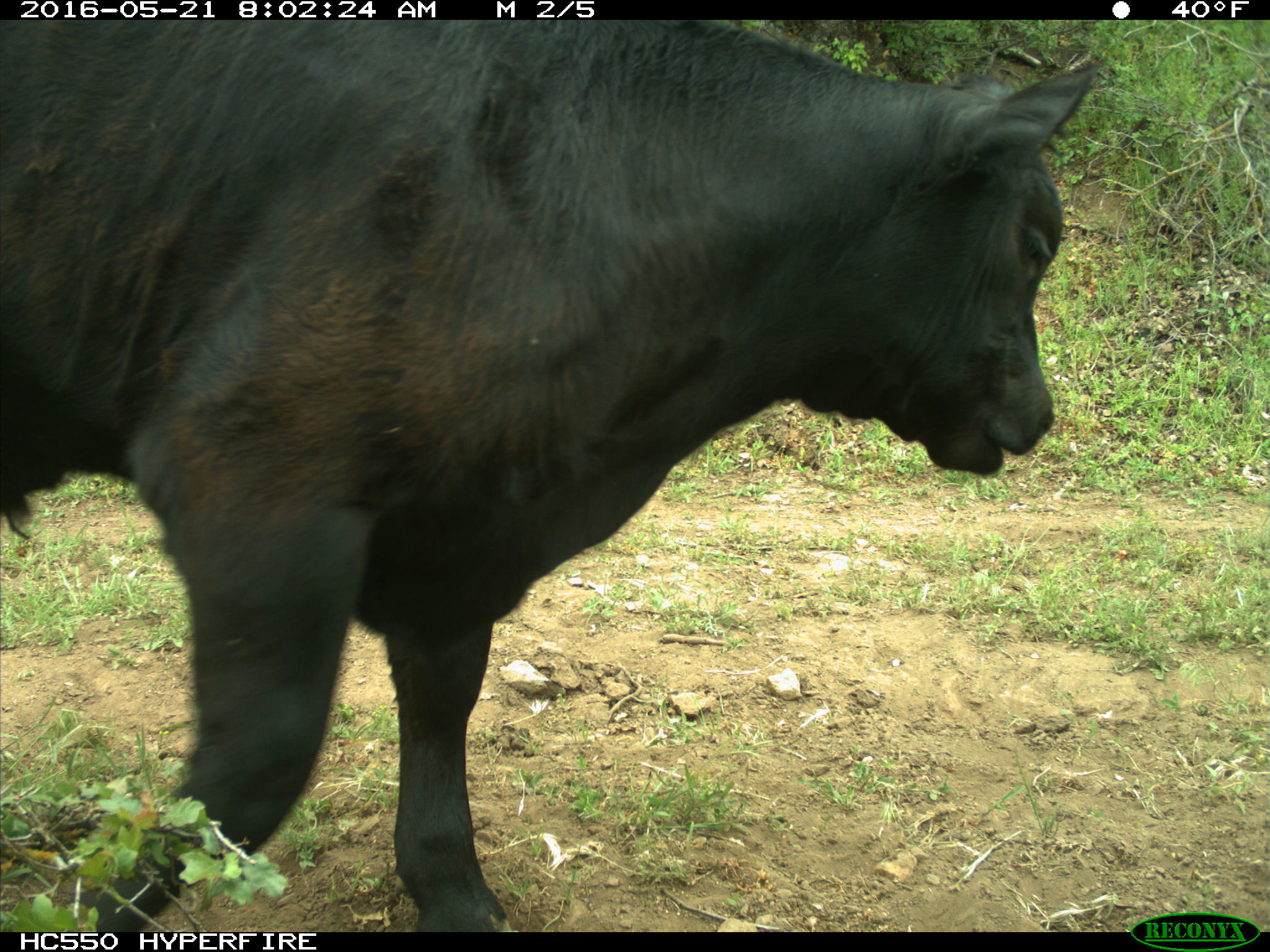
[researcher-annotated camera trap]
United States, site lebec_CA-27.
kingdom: Animalia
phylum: Chordata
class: Mammalia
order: Artiodactyla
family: Bovidae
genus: Bos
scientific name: Bos taurus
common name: domestic cow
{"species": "Bos taurus (domestic cow)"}